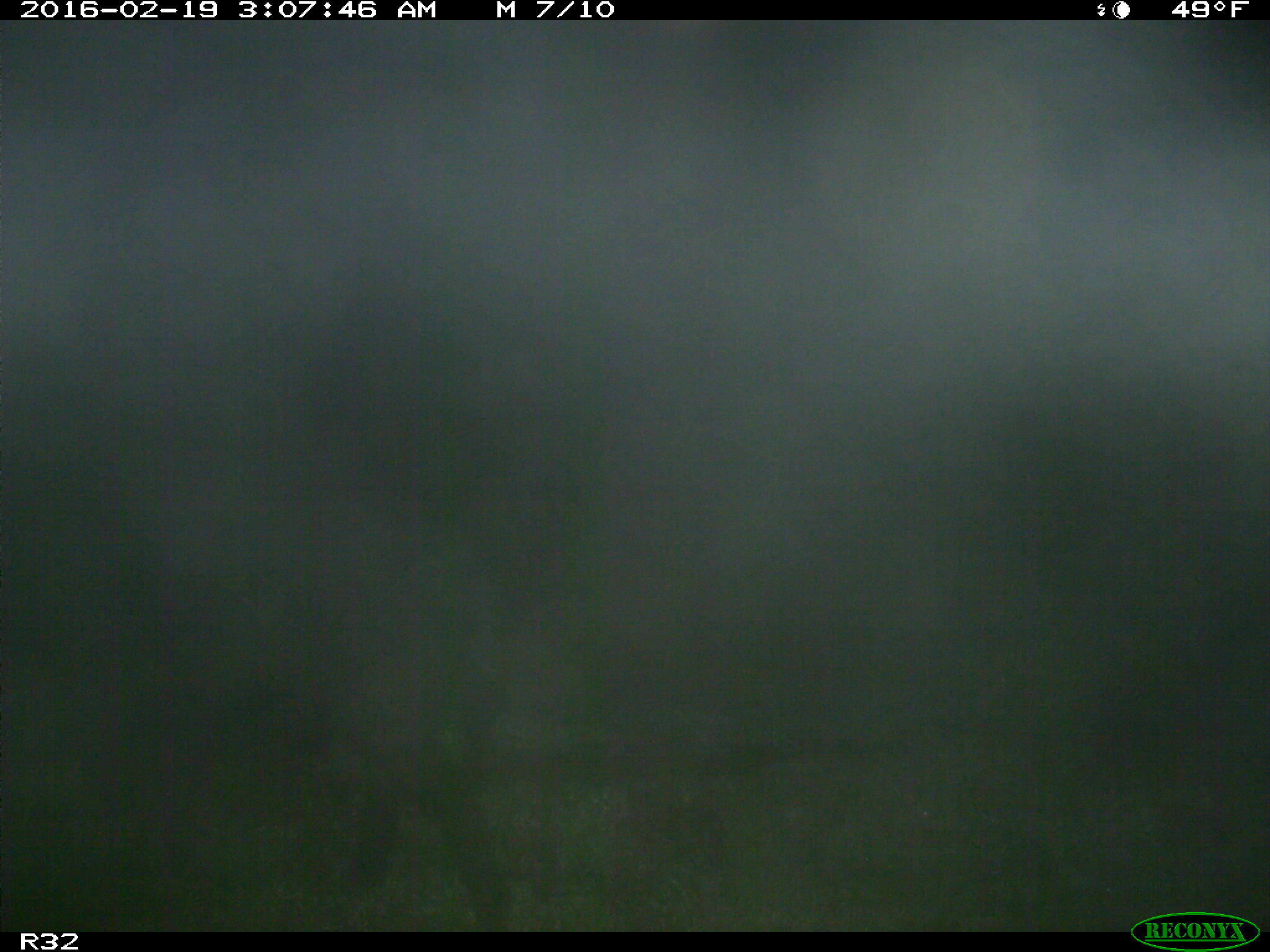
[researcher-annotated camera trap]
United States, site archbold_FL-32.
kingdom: Animalia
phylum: Chordata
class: Mammalia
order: Artiodactyla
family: Suidae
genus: Sus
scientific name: Sus scrofa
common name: wild boar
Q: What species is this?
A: Sus scrofa (wild boar).